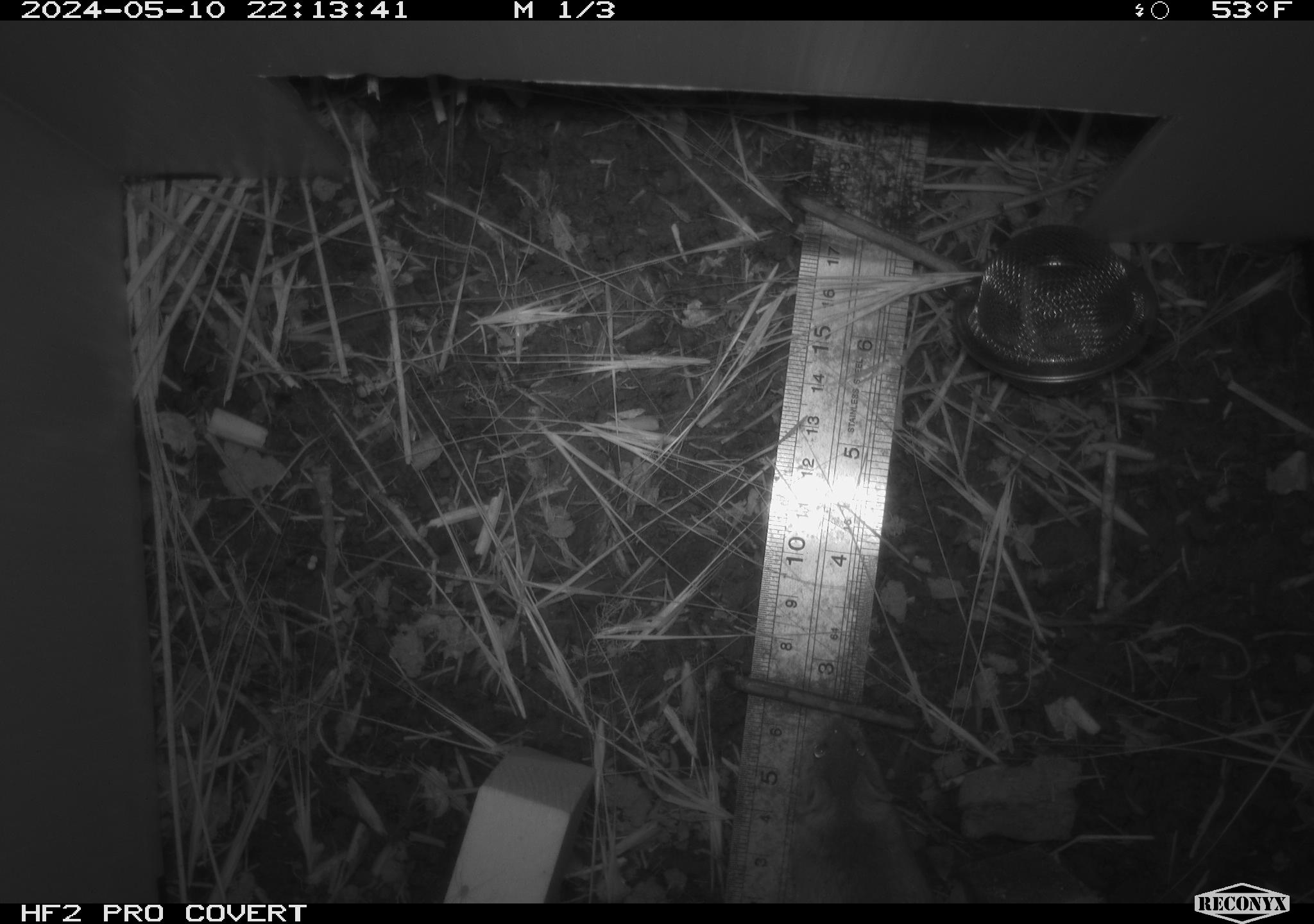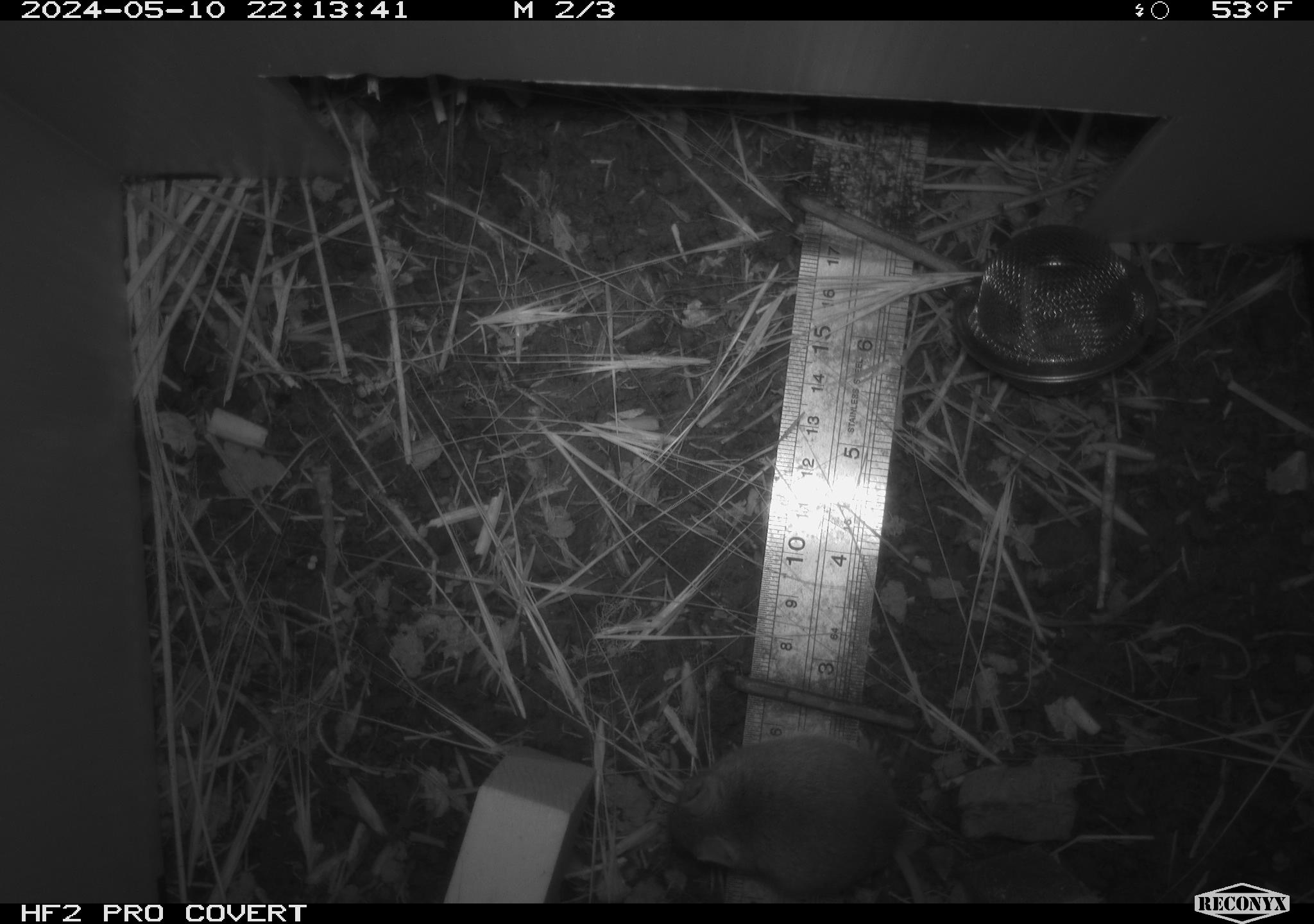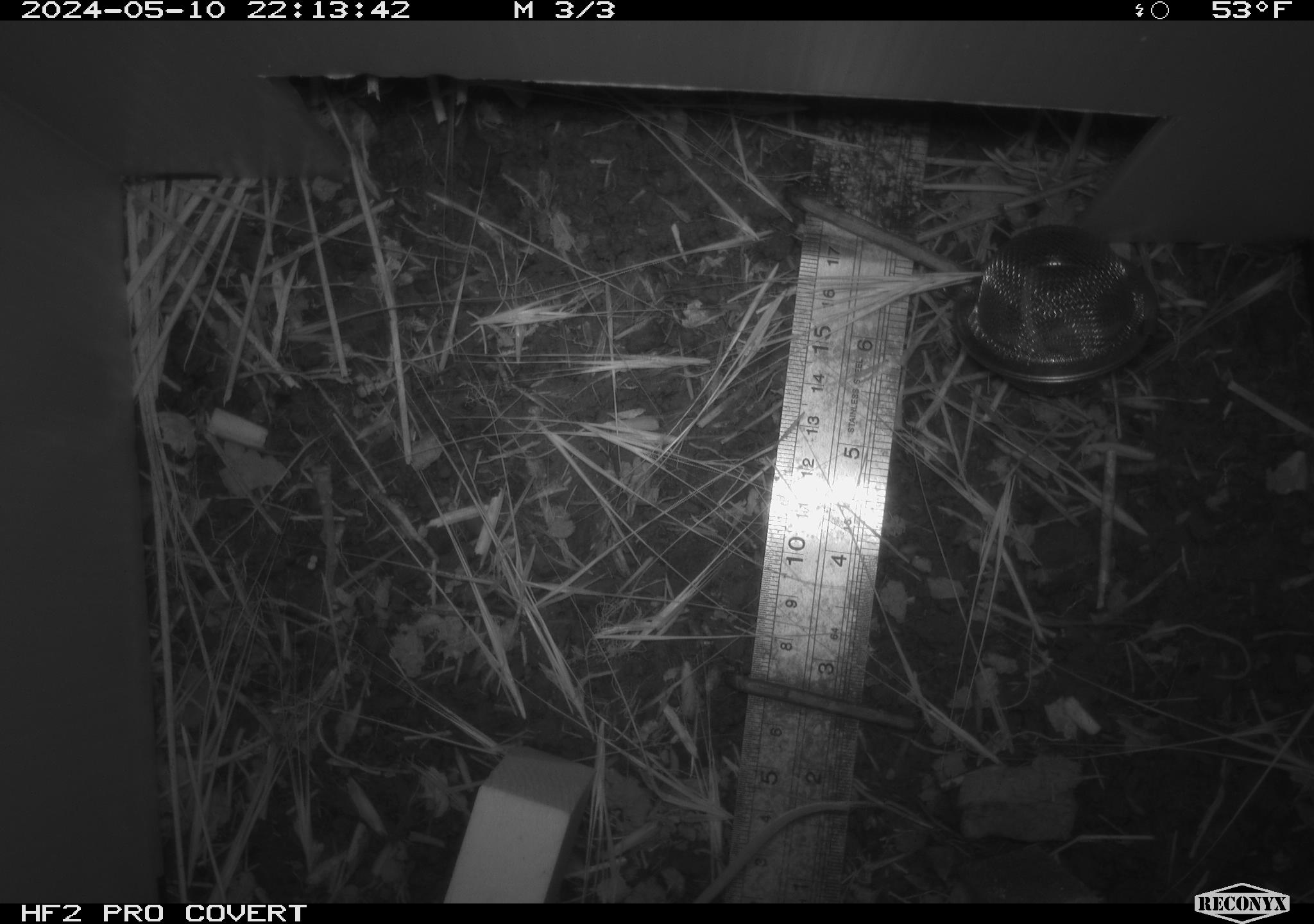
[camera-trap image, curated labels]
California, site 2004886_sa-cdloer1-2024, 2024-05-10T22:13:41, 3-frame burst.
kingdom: Animalia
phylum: Chordata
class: Mammalia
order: Rodentia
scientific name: Rodentia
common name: mouse species